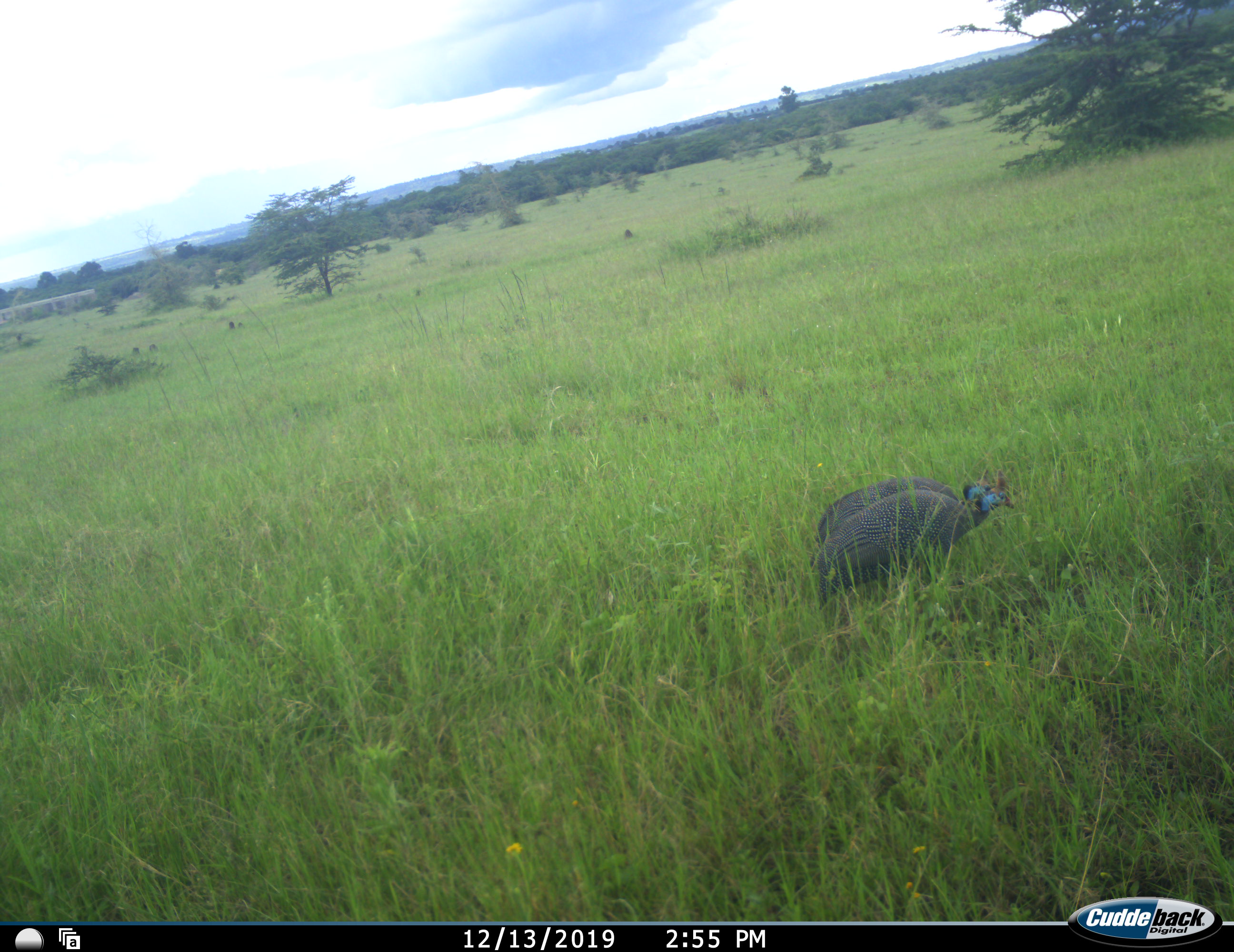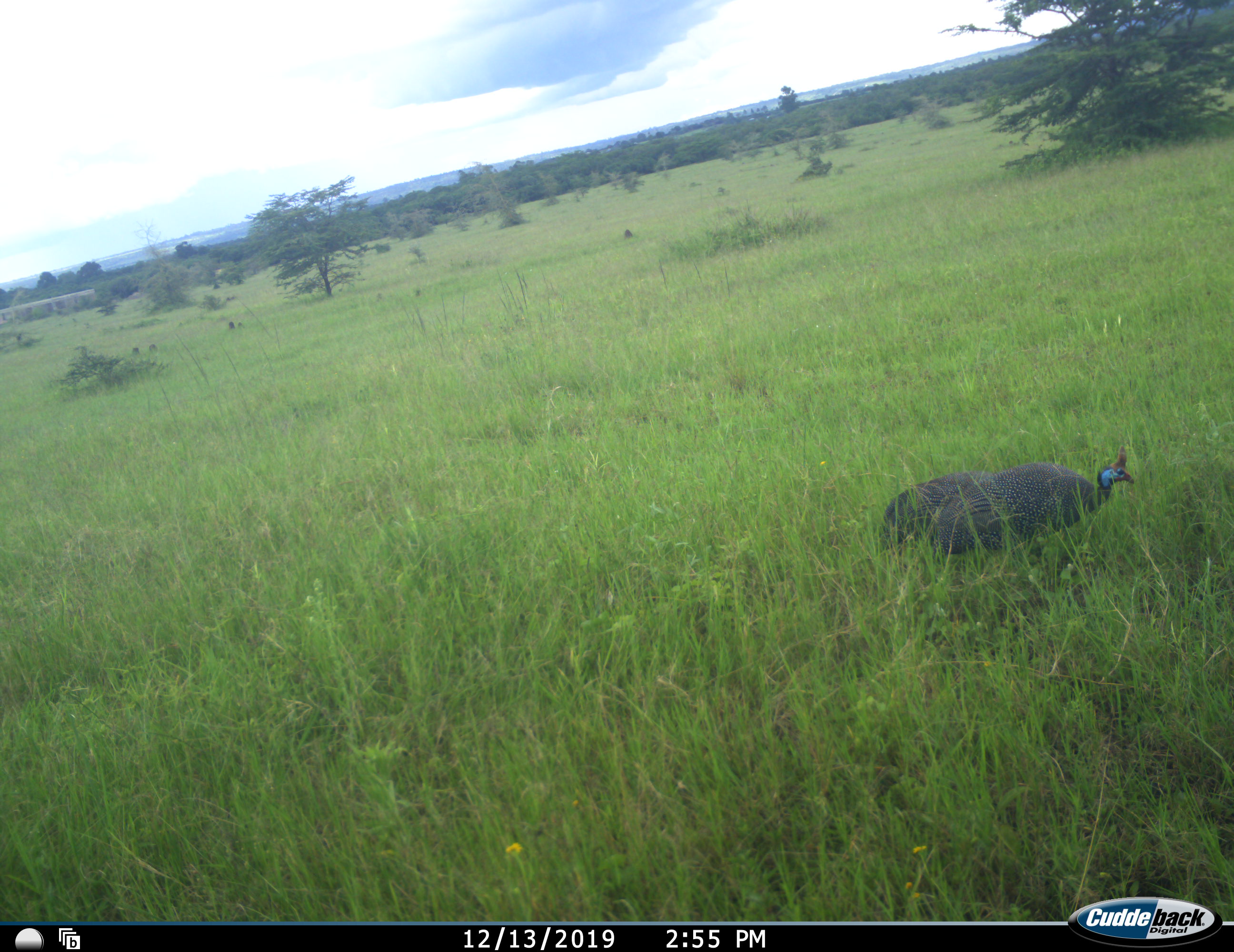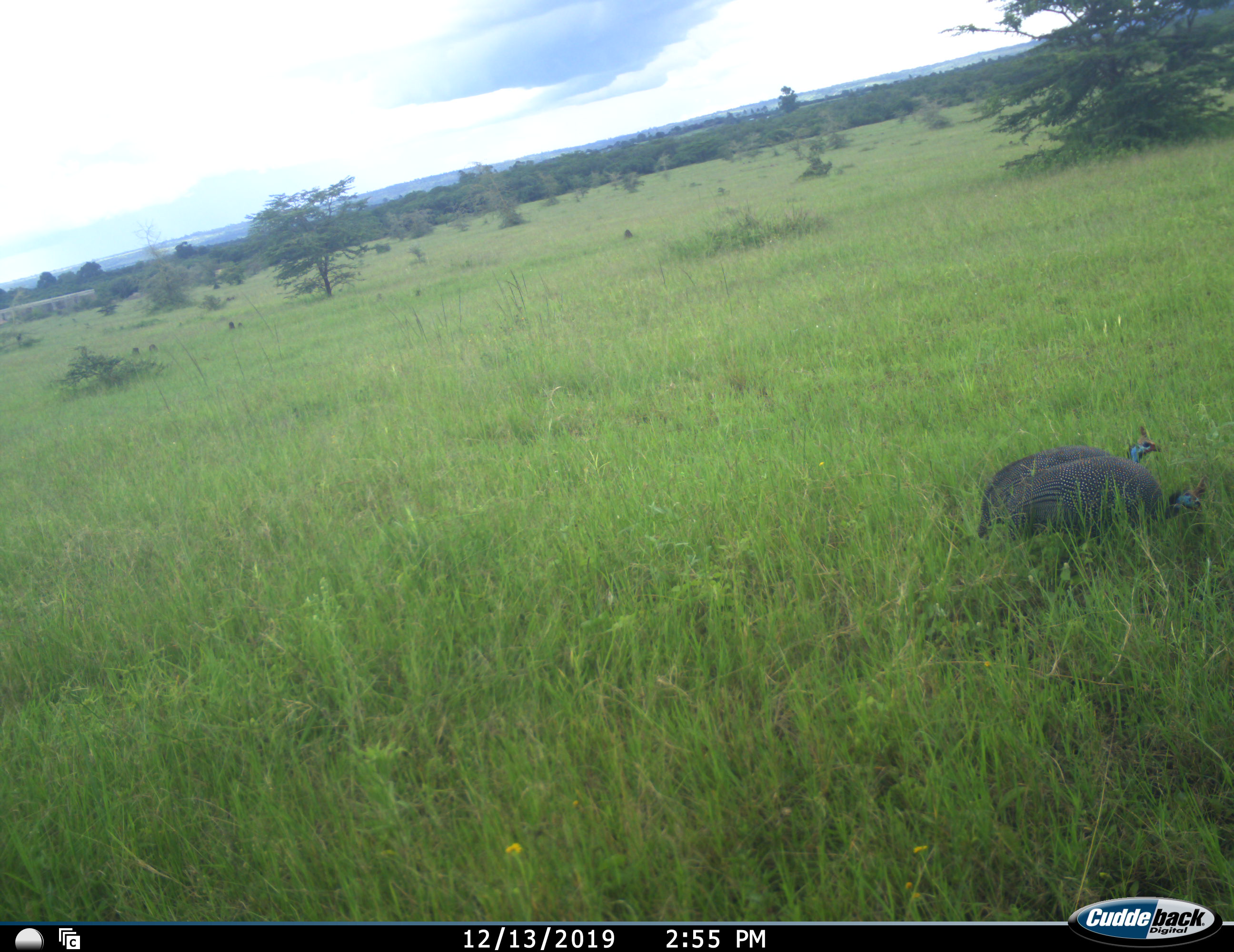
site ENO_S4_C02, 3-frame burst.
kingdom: Animalia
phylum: Chordata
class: Aves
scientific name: Aves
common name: bird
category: birdother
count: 2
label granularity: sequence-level